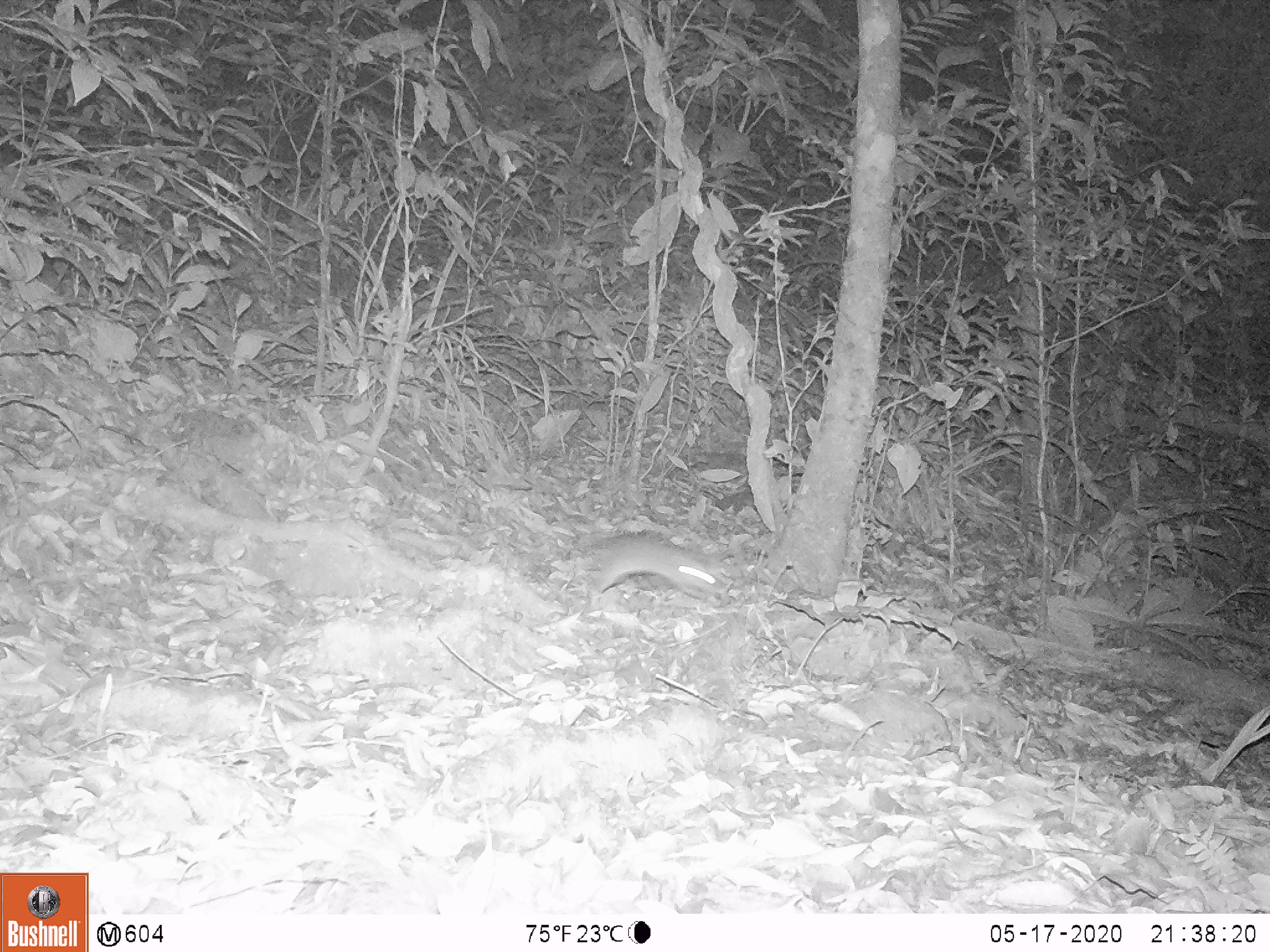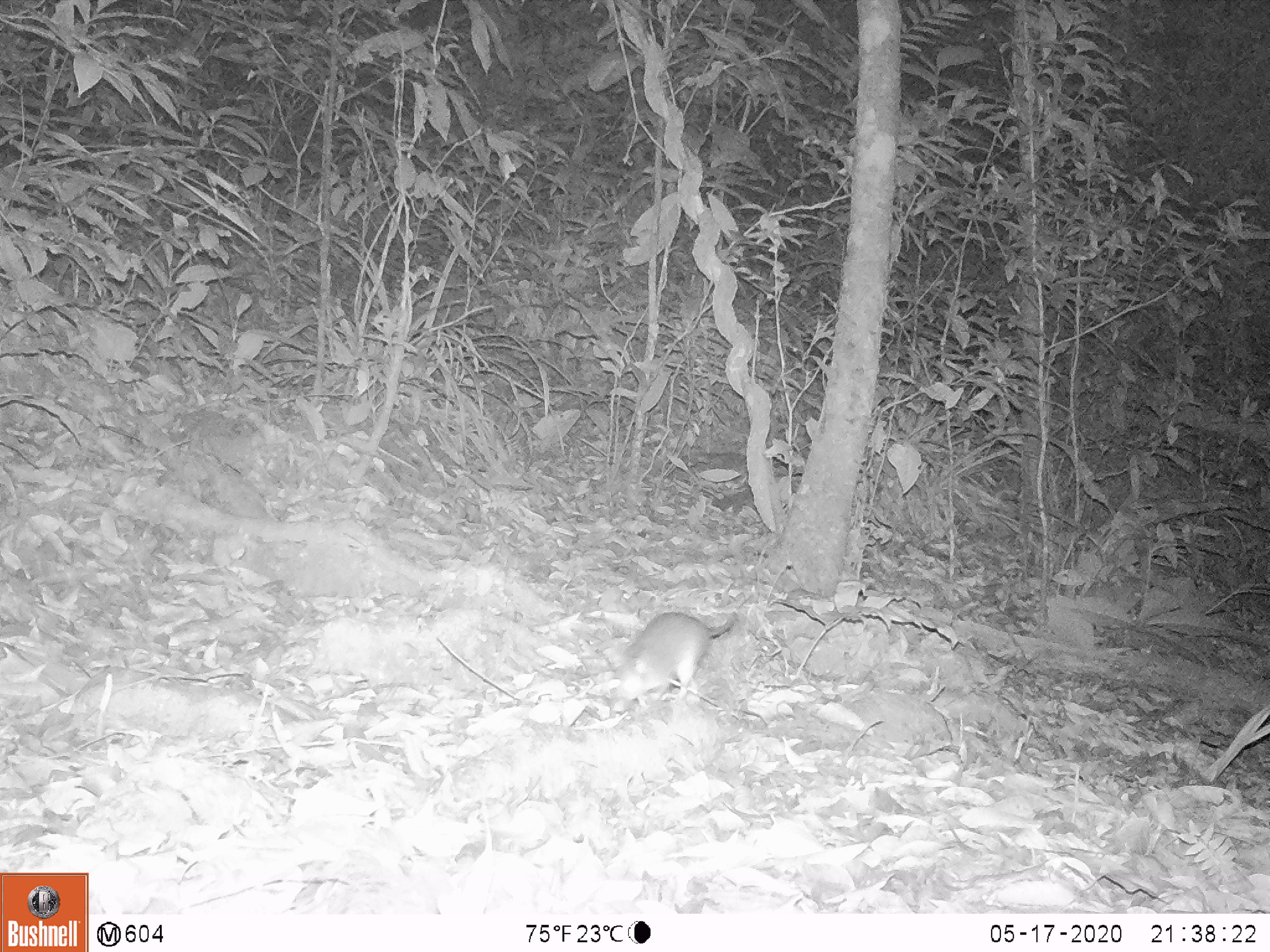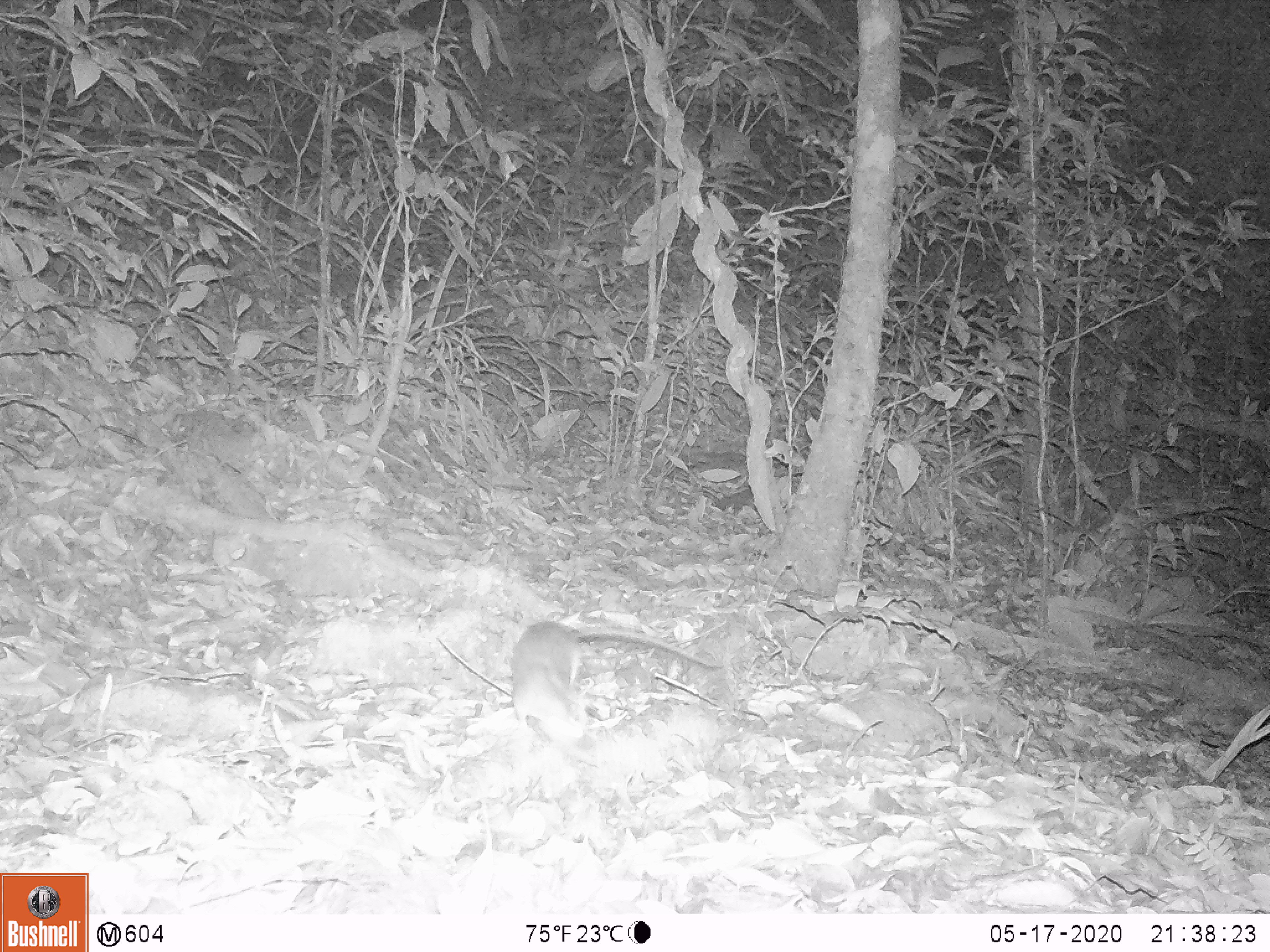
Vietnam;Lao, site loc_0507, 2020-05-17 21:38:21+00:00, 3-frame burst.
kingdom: Animalia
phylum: Chordata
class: Mammalia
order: Rodentia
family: Muridae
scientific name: Muridae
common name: old-world mice and rats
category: unidentified murid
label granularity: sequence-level